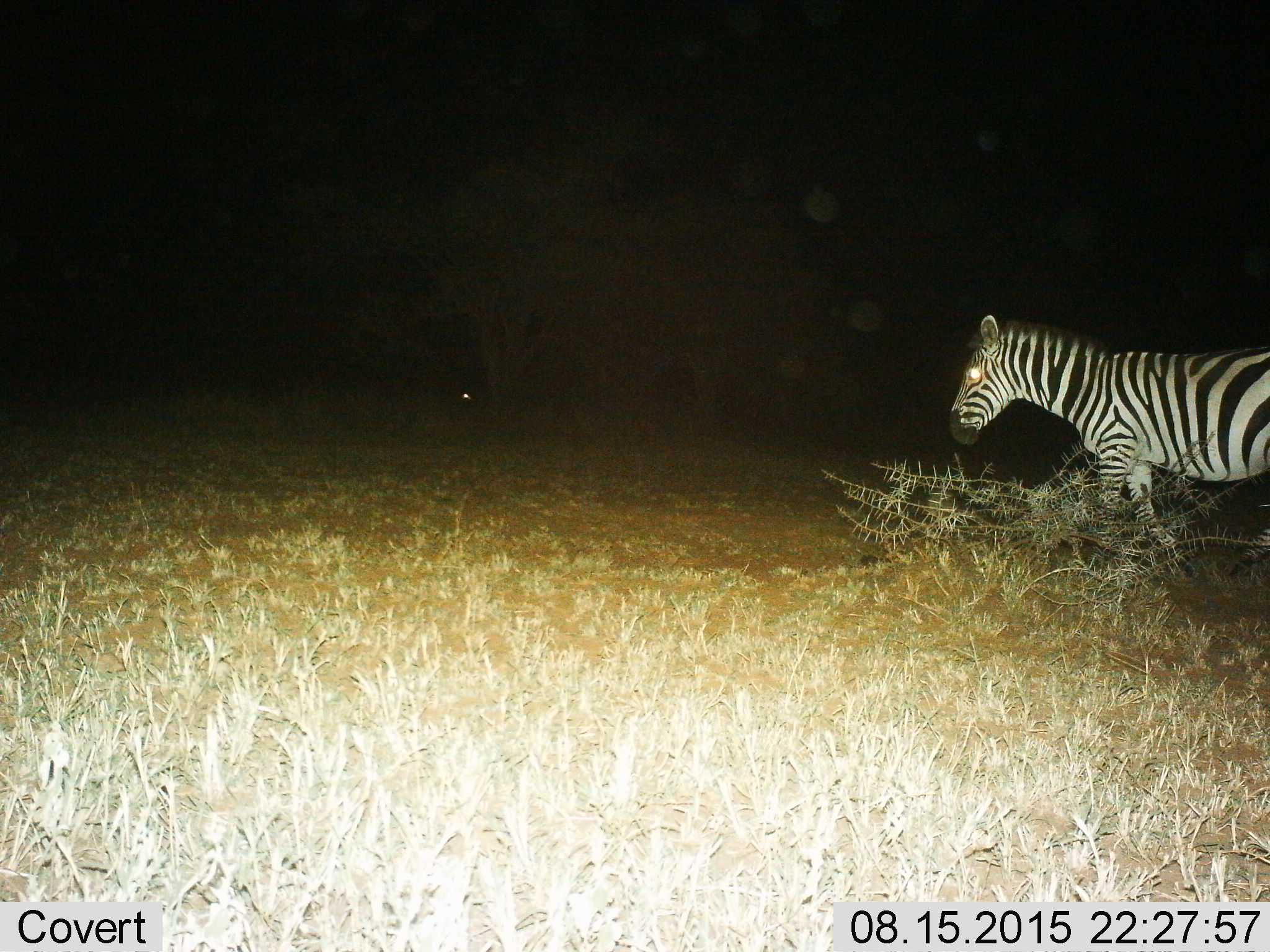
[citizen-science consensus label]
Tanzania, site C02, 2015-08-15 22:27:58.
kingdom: Animalia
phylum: Chordata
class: Mammalia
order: Perissodactyla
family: Equidae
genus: Equus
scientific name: Equus quagga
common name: plains zebra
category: zebra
Zebra (plains zebra) (Equus quagga), count 1. Behavior (volunteer vote fractions): standing 22%, resting 0%, moving 78%, interacting 0%. Young present (vote fraction): 0%. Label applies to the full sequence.